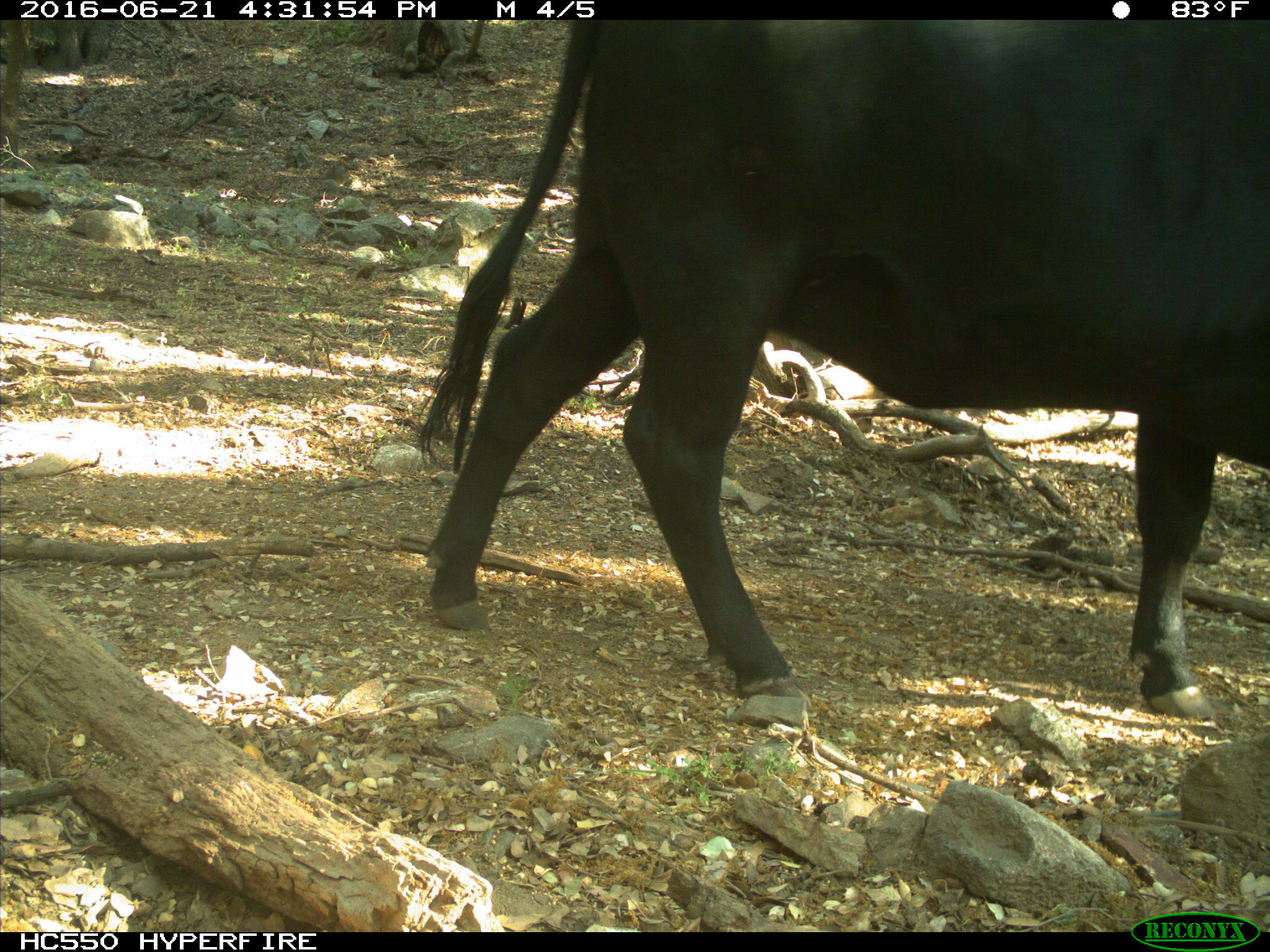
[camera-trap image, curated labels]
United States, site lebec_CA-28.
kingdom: Animalia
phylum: Chordata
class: Mammalia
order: Artiodactyla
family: Bovidae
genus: Bos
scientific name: Bos taurus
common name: domestic cow